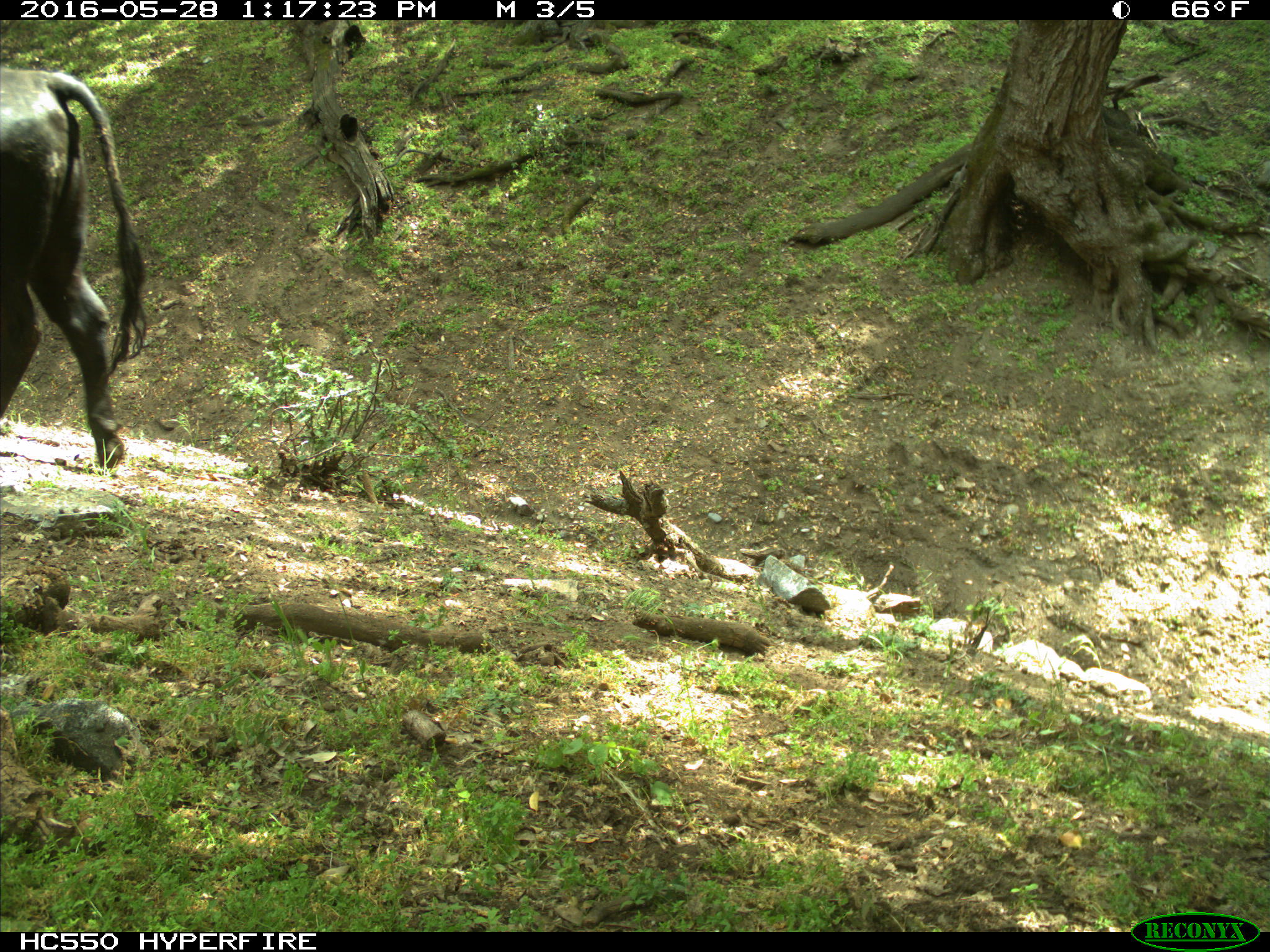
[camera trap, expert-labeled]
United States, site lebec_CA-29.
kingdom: Animalia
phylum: Chordata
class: Mammalia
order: Artiodactyla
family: Bovidae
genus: Bos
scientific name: Bos taurus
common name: domestic cow